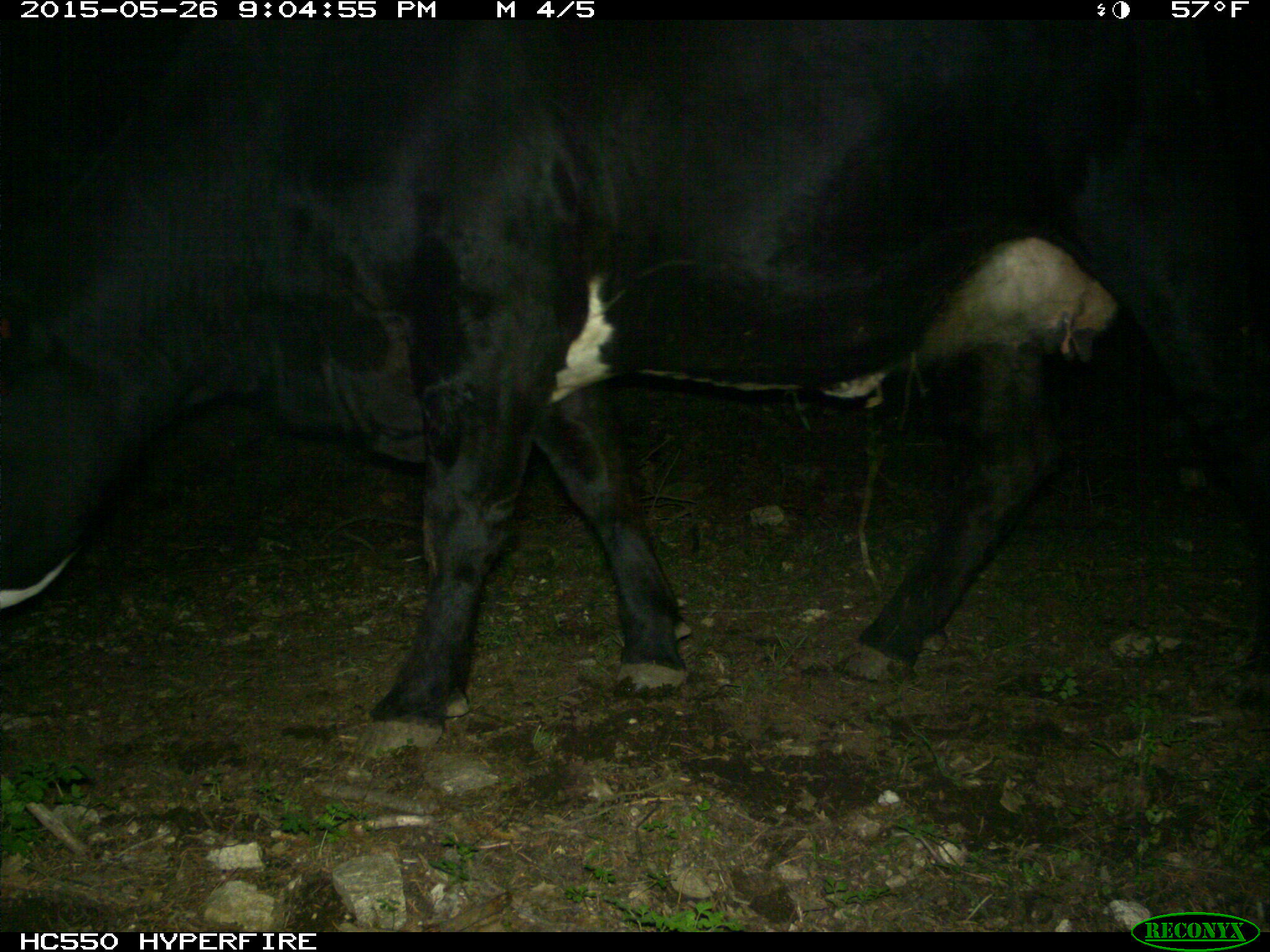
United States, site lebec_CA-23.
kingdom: Animalia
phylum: Chordata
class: Mammalia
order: Artiodactyla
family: Bovidae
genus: Bos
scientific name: Bos taurus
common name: domestic cow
Bos taurus (domestic cow).